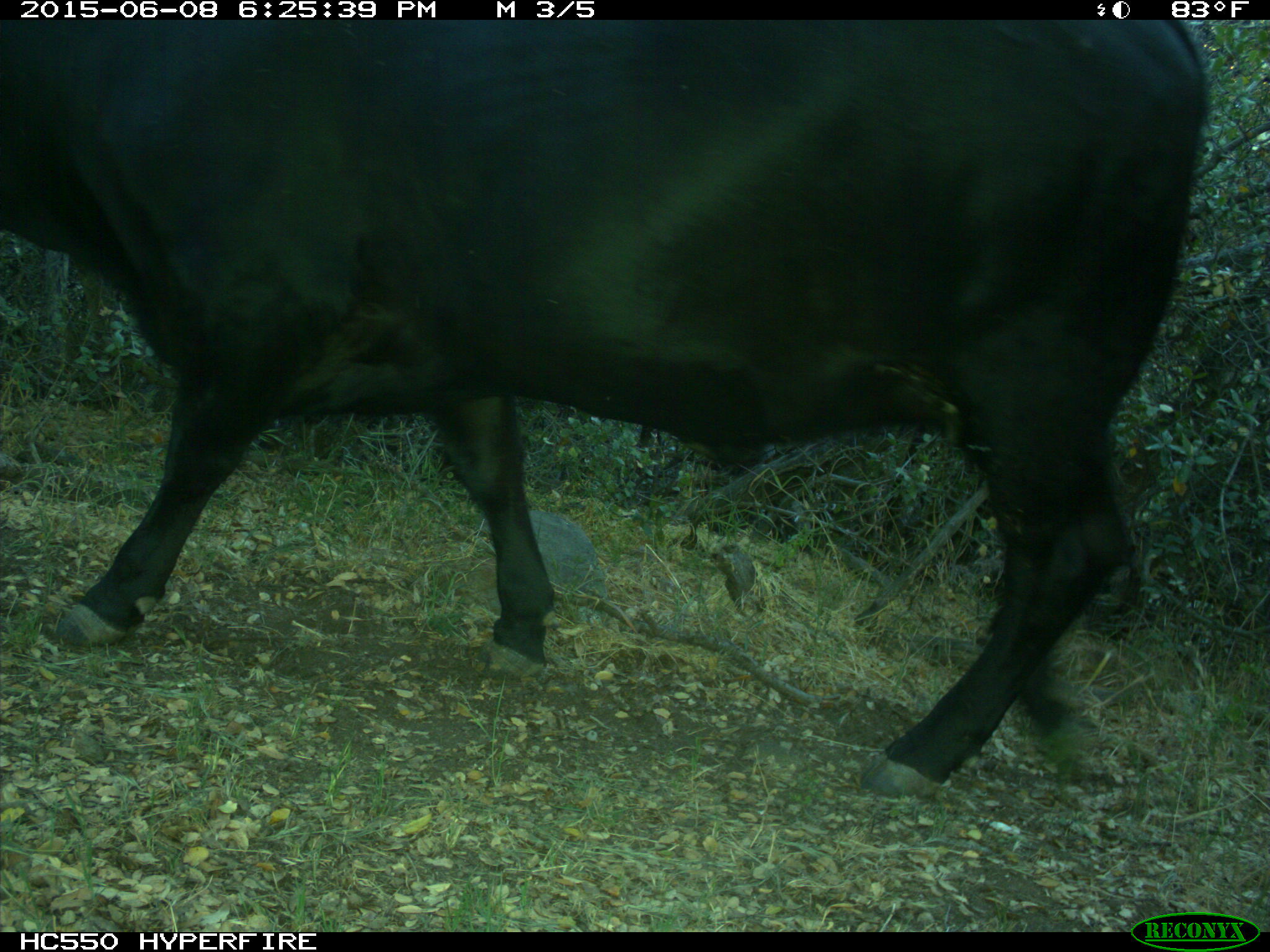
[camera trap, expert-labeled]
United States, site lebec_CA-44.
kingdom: Animalia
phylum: Chordata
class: Mammalia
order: Artiodactyla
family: Bovidae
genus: Bos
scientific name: Bos taurus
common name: domestic cow